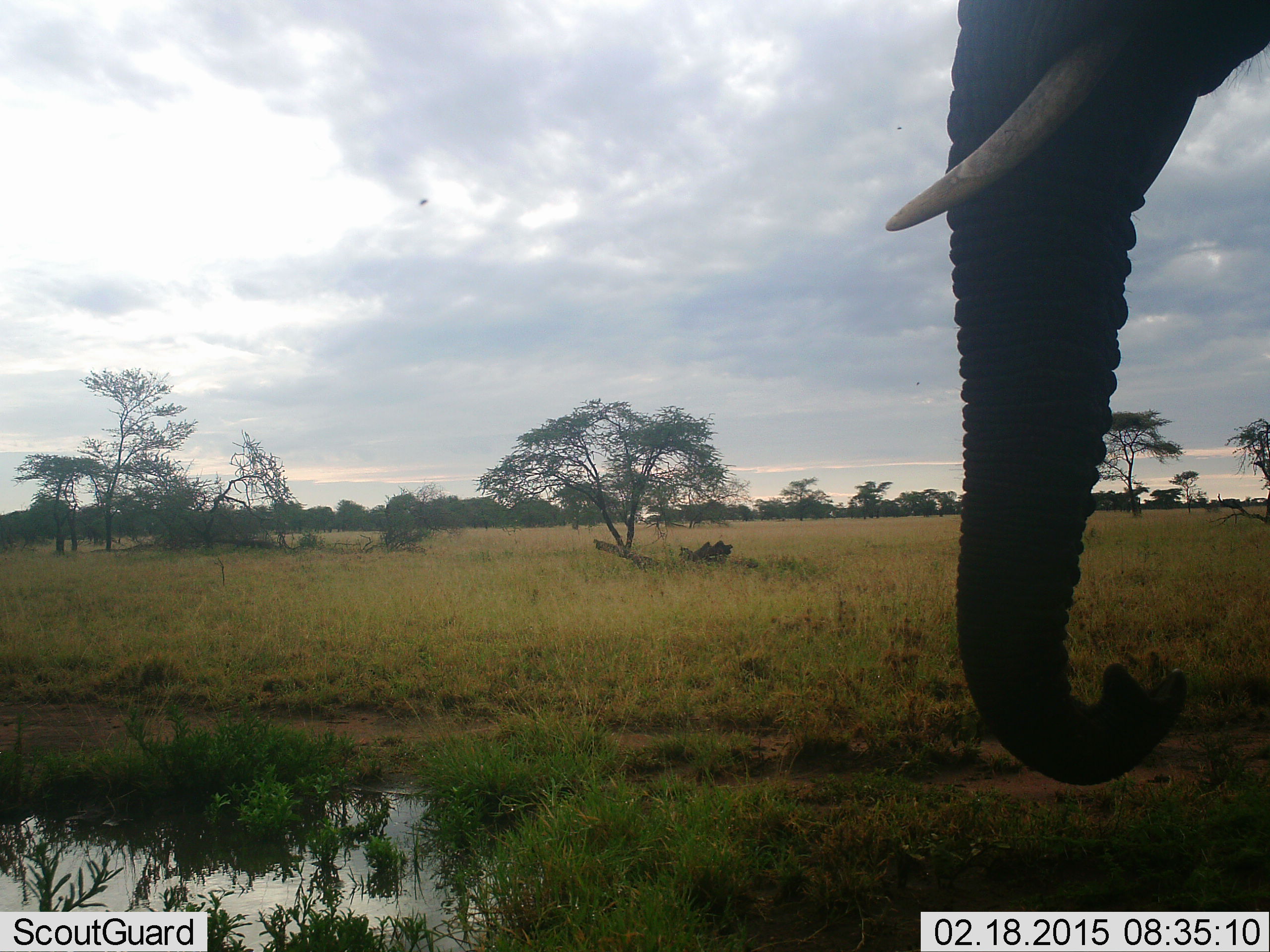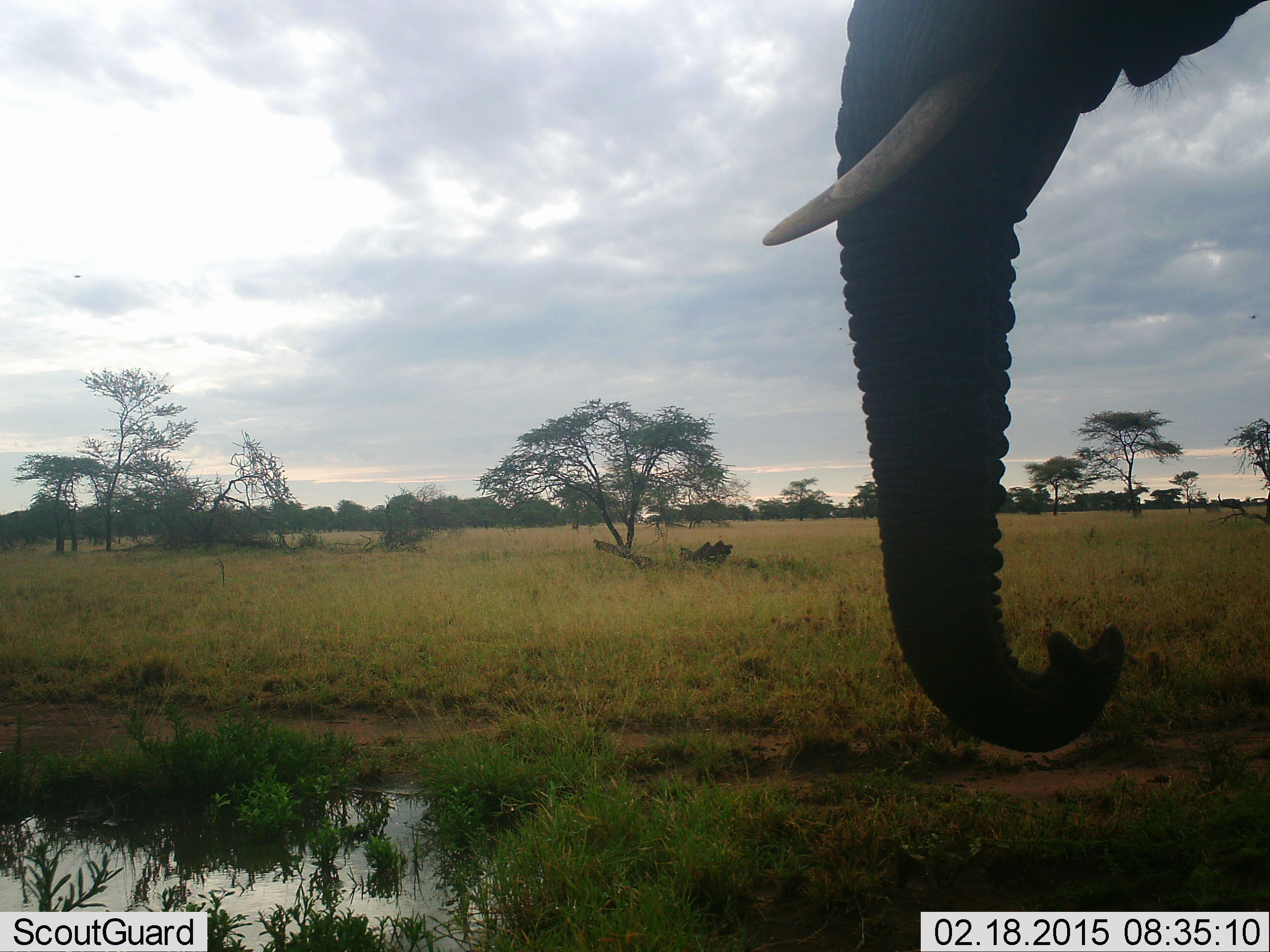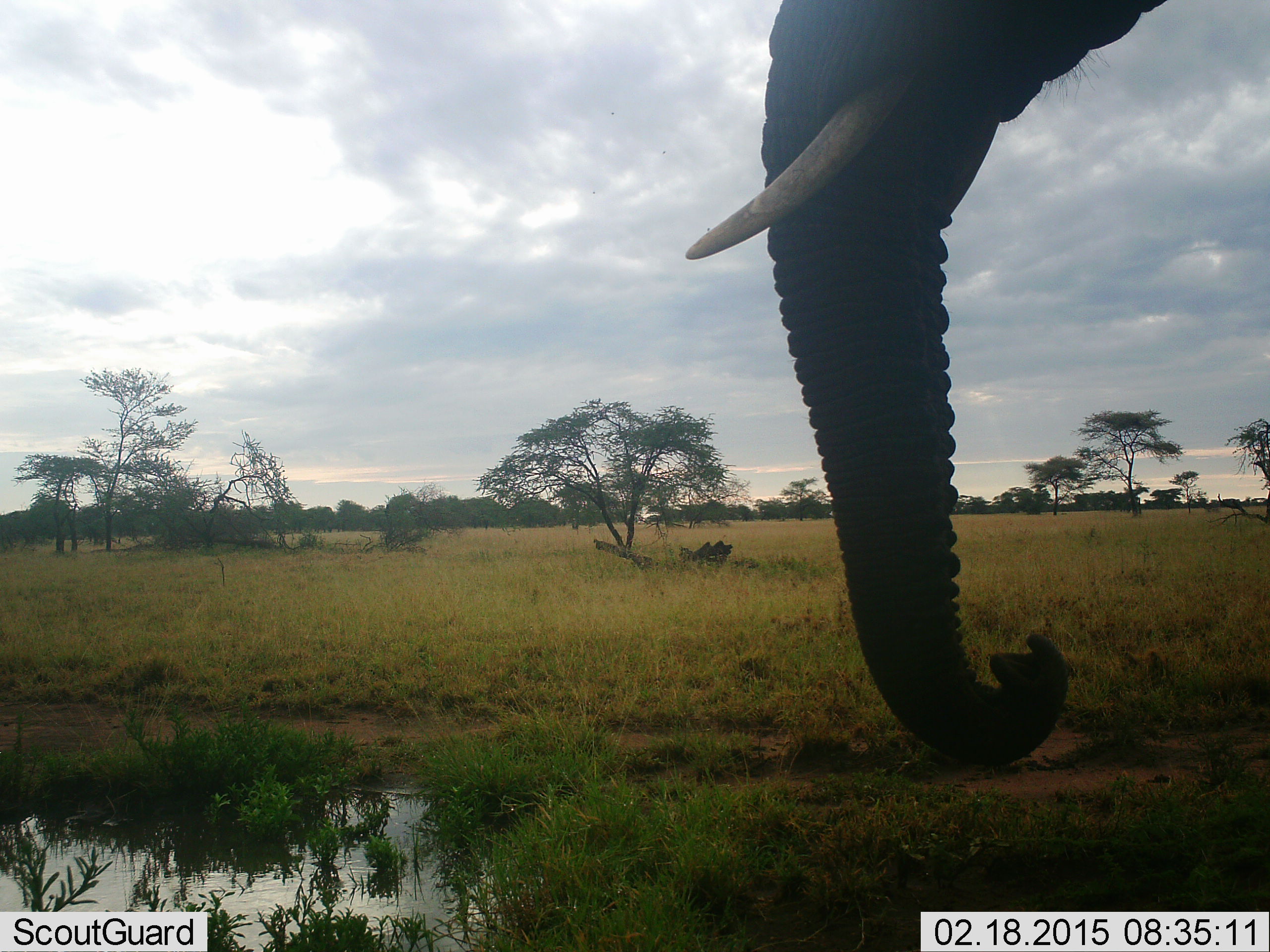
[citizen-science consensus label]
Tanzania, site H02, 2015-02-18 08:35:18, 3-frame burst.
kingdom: Animalia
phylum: Chordata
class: Mammalia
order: Proboscidea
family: Elephantidae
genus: Loxodonta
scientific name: Loxodonta africana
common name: african bush elephant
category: elephant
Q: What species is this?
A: Elephant (african bush elephant) (Loxodonta africana).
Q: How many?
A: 1.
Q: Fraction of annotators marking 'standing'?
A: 50%.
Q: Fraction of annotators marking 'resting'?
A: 0%.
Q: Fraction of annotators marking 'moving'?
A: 43%.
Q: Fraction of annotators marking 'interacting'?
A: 0%.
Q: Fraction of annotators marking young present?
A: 0%.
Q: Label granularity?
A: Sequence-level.